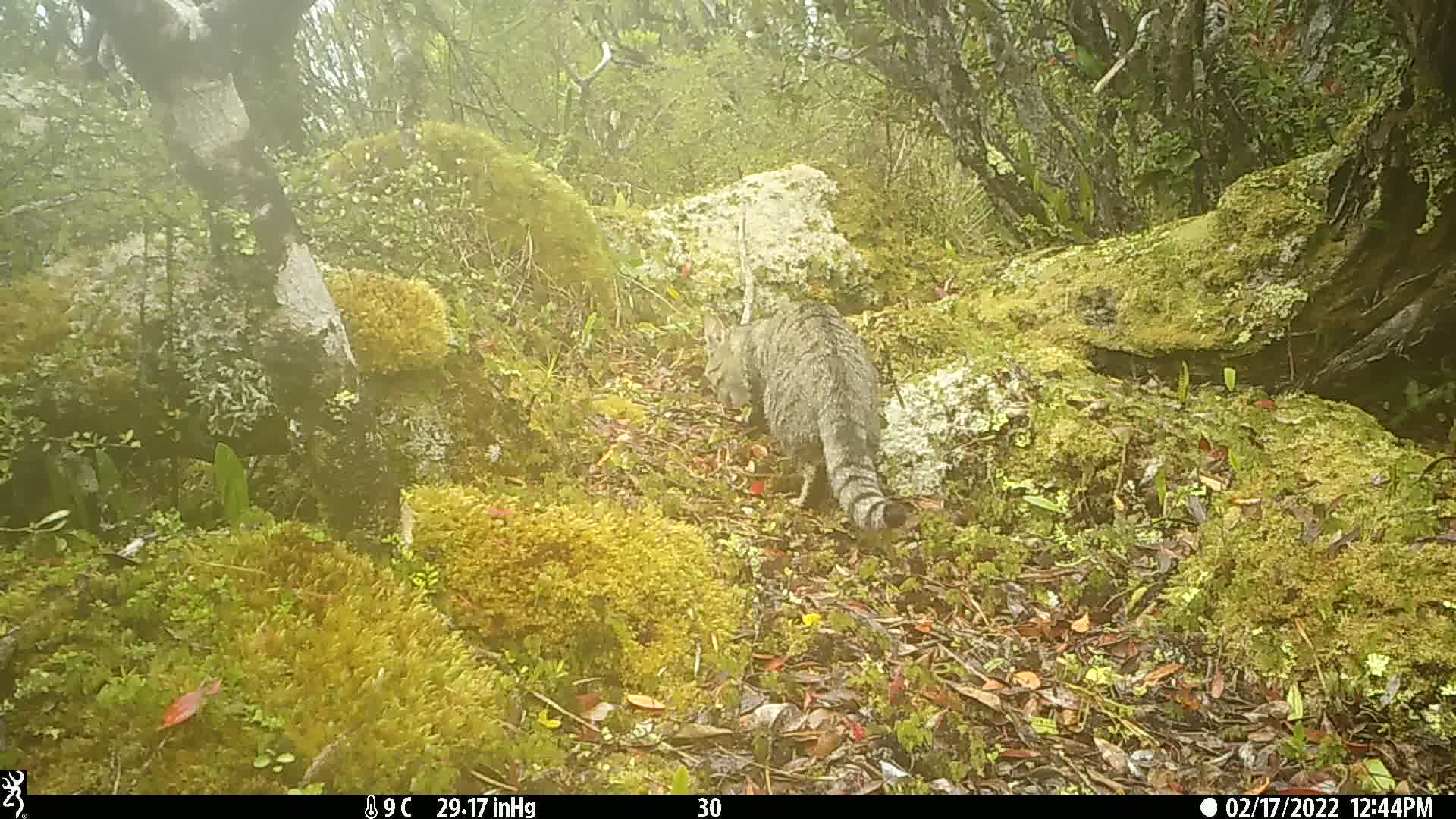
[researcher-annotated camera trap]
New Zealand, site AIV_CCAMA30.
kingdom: Animalia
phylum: Chordata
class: Mammalia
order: Carnivora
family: Felidae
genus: Felis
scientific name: Felis catus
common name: domestic cat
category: cat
Cat (domestic cat) (Felis catus).